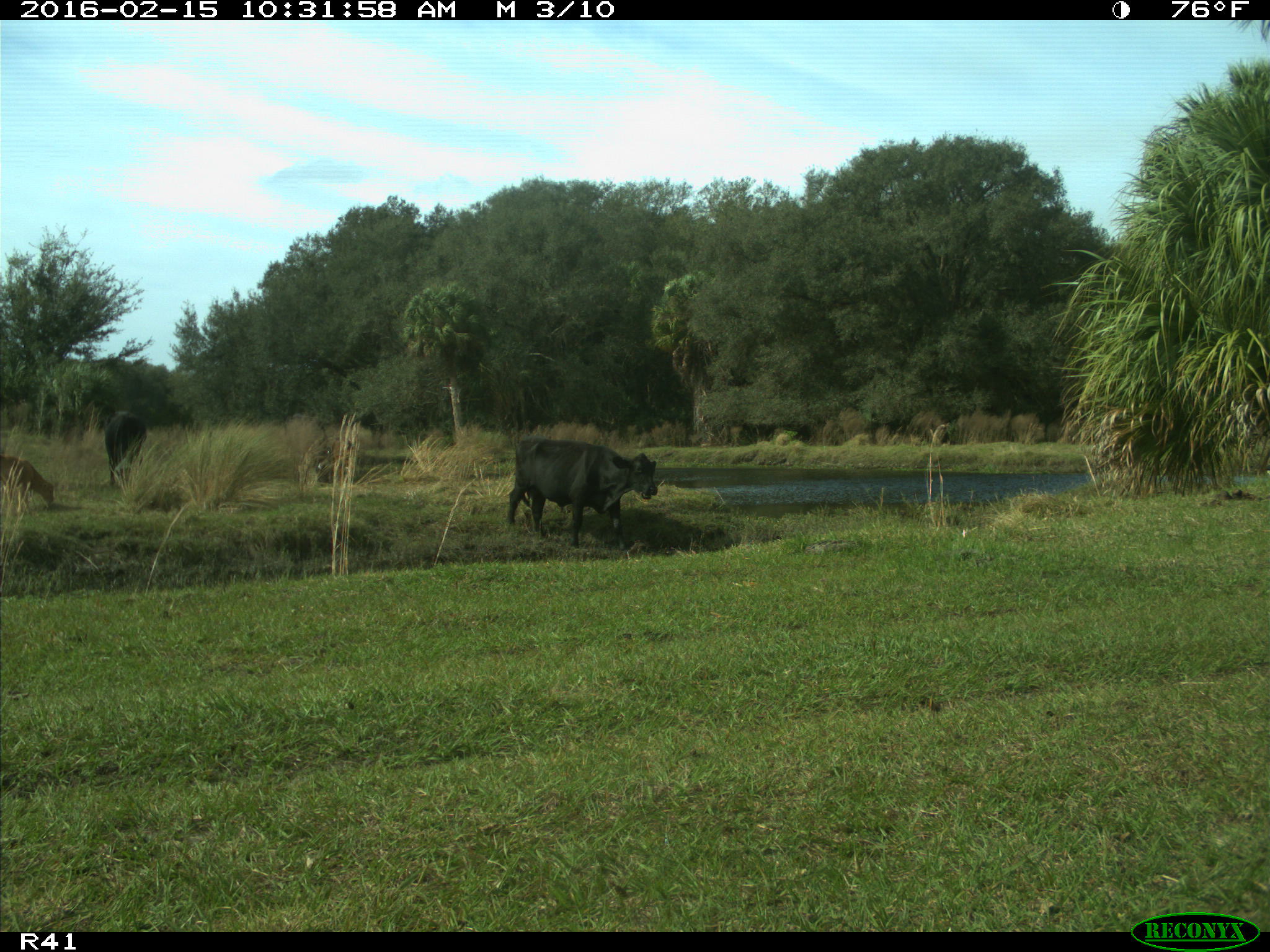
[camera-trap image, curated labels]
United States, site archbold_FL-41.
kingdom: Animalia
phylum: Chordata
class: Mammalia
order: Artiodactyla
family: Bovidae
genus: Bos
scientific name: Bos taurus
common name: domestic cow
Bos taurus (domestic cow).